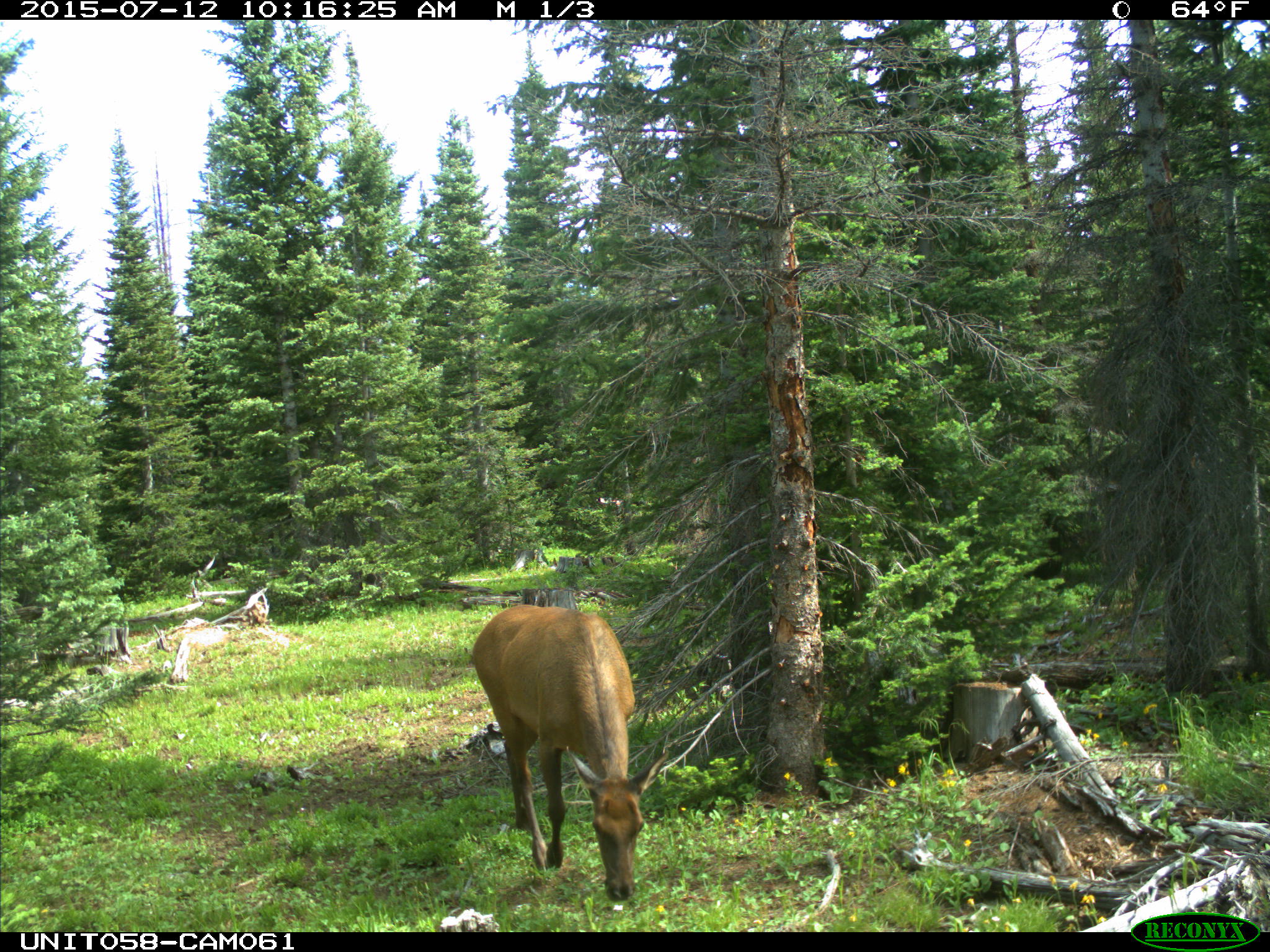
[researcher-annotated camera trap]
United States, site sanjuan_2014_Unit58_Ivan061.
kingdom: Animalia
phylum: Chordata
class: Mammalia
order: Artiodactyla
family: Cervidae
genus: Cervus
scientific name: Cervus elaphus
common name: red deer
Cervus elaphus (red deer).